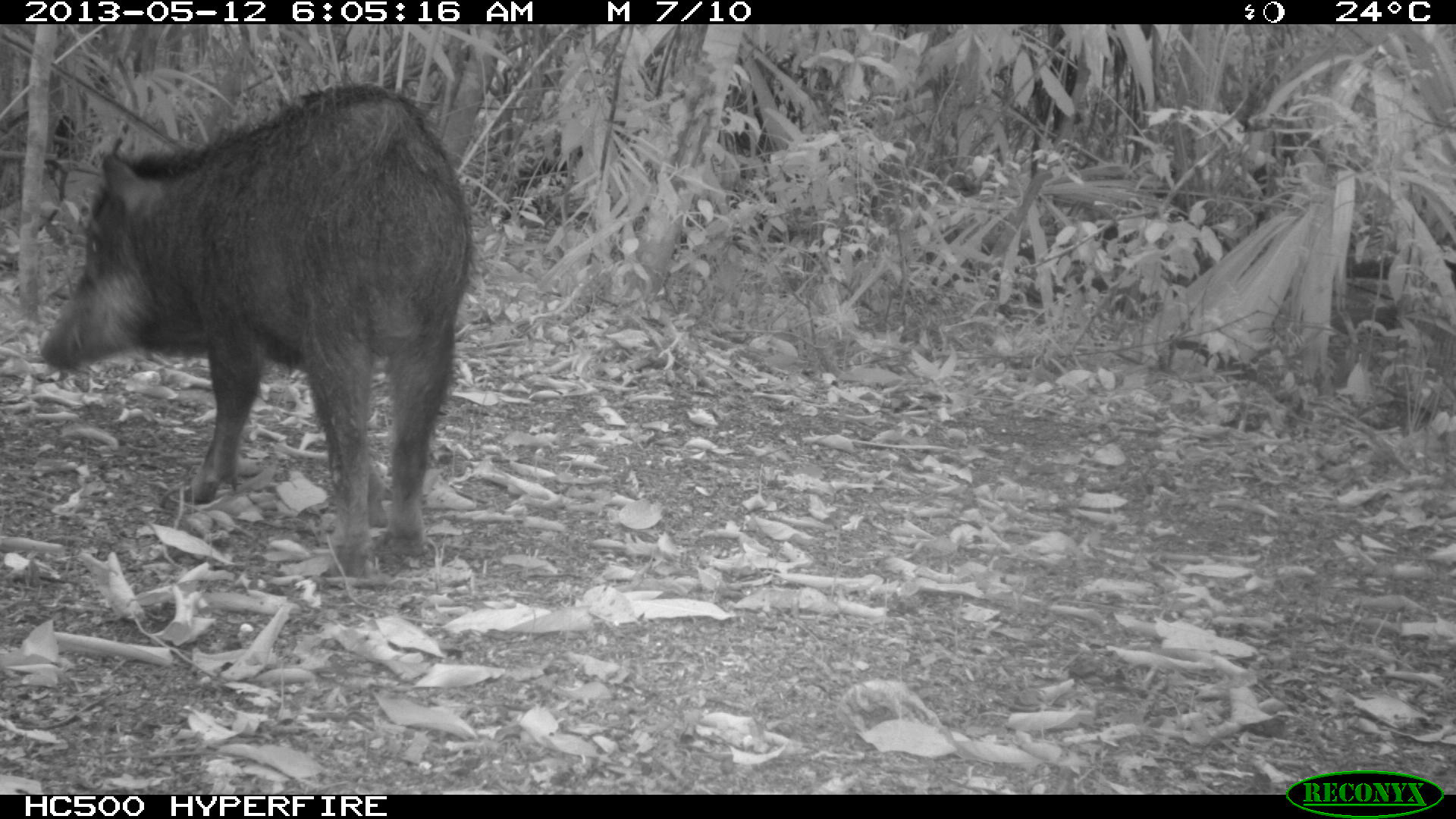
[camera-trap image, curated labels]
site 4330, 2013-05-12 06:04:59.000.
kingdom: Animalia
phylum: Chordata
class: Mammalia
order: Artiodactyla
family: Tayassuidae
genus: Tayassu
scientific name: Tayassu pecari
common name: white-lipped peccary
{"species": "Tayassu pecari (white-lipped peccary)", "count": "2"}